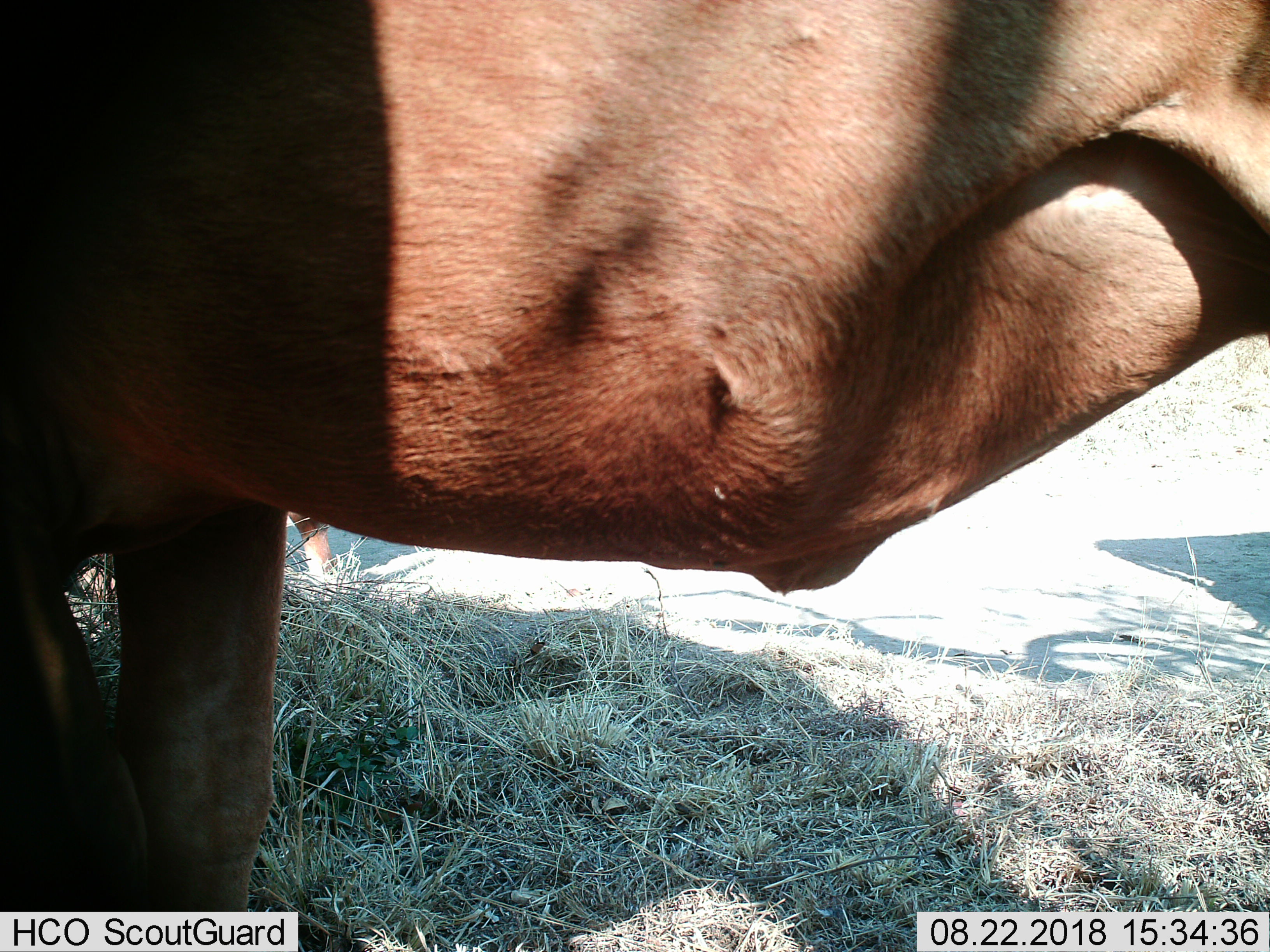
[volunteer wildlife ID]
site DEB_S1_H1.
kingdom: Animalia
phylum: Chordata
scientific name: Vertebrata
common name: domestic animal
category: domesticanimal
Domesticanimal (domestic animal) (Vertebrata), count 2. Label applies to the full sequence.